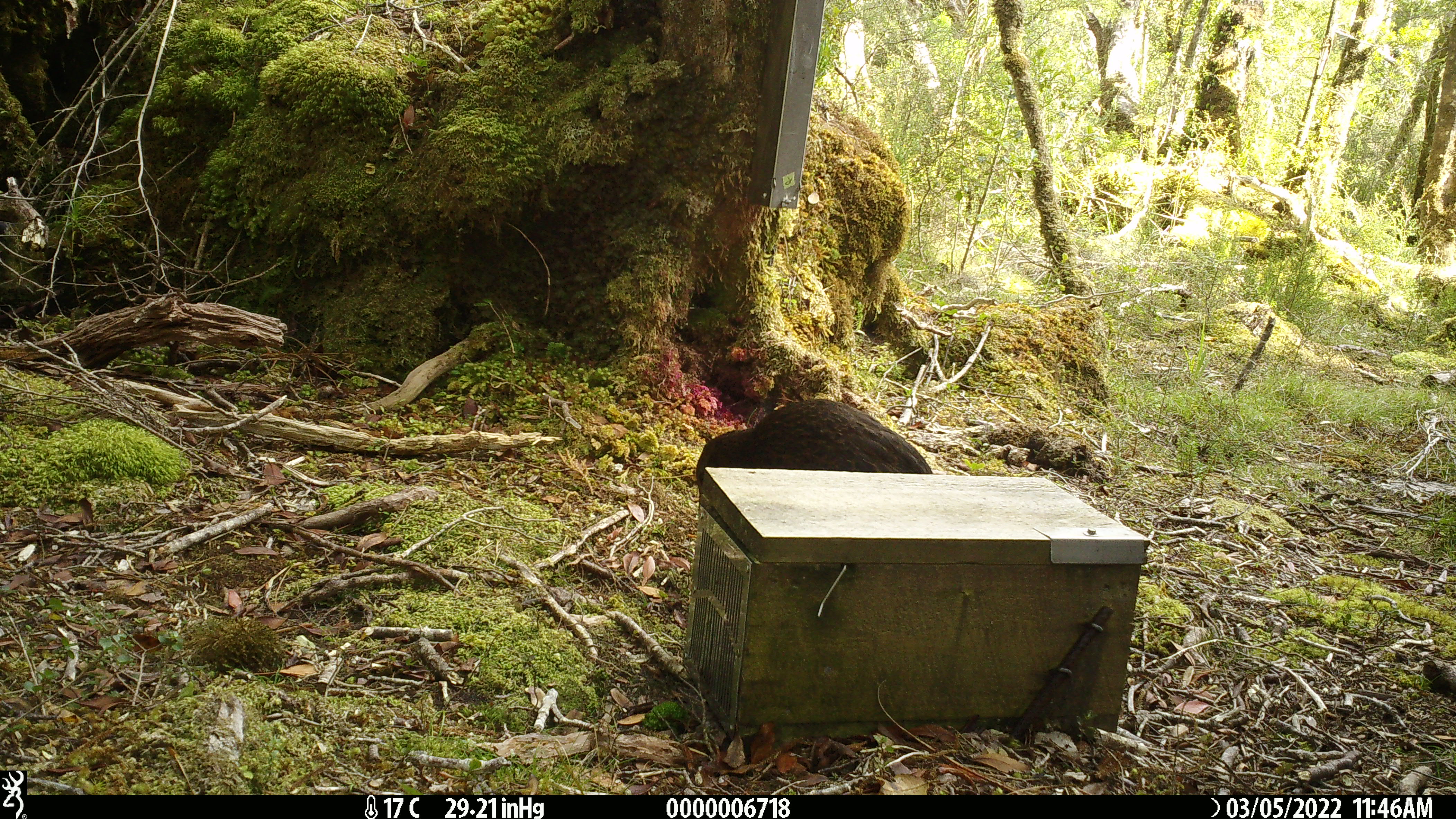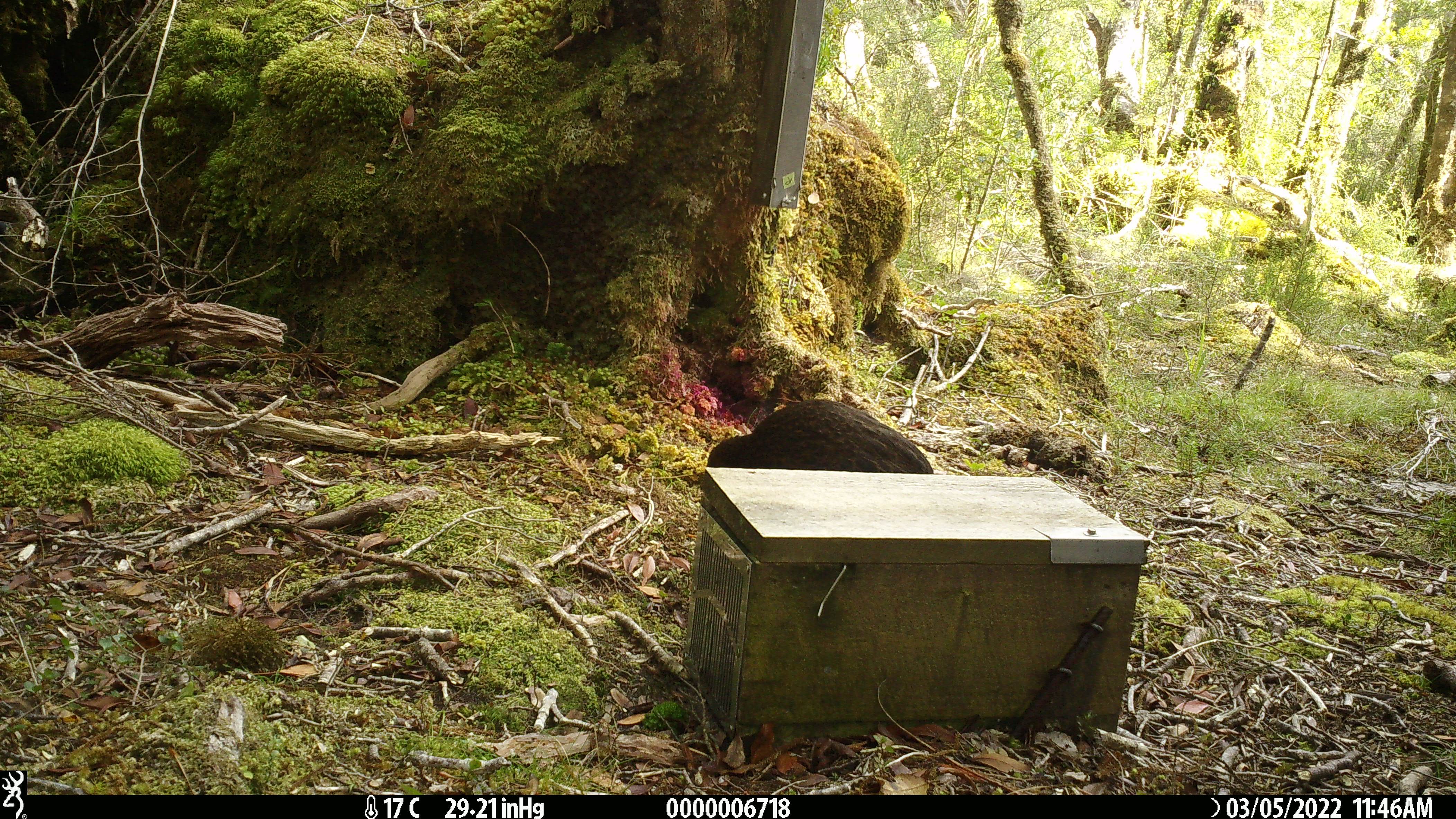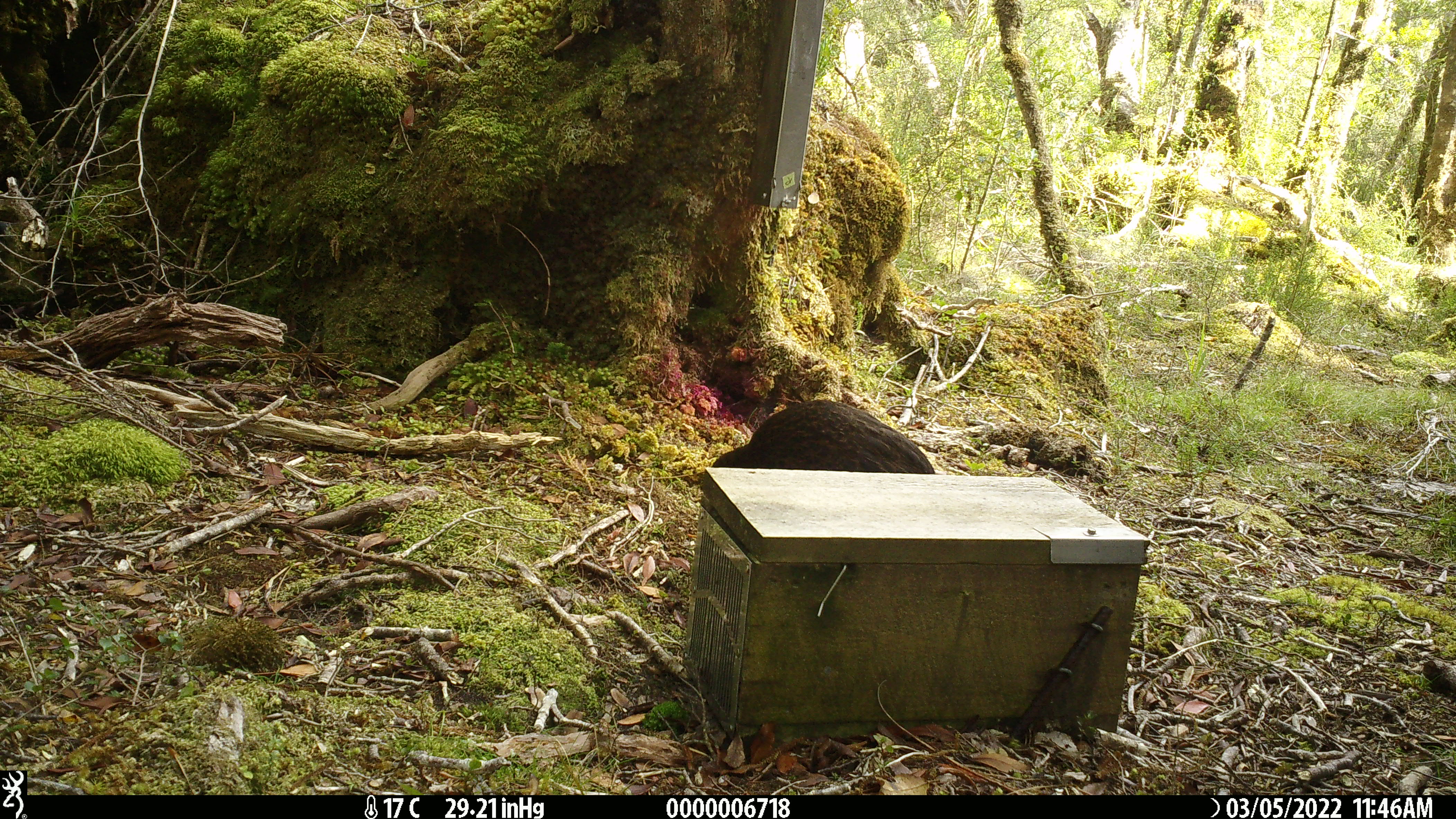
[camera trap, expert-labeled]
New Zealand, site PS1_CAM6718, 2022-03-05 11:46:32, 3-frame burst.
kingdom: Animalia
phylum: Chordata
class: Aves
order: Gruiformes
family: Rallidae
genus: Gallirallus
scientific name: Gallirallus australis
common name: weka